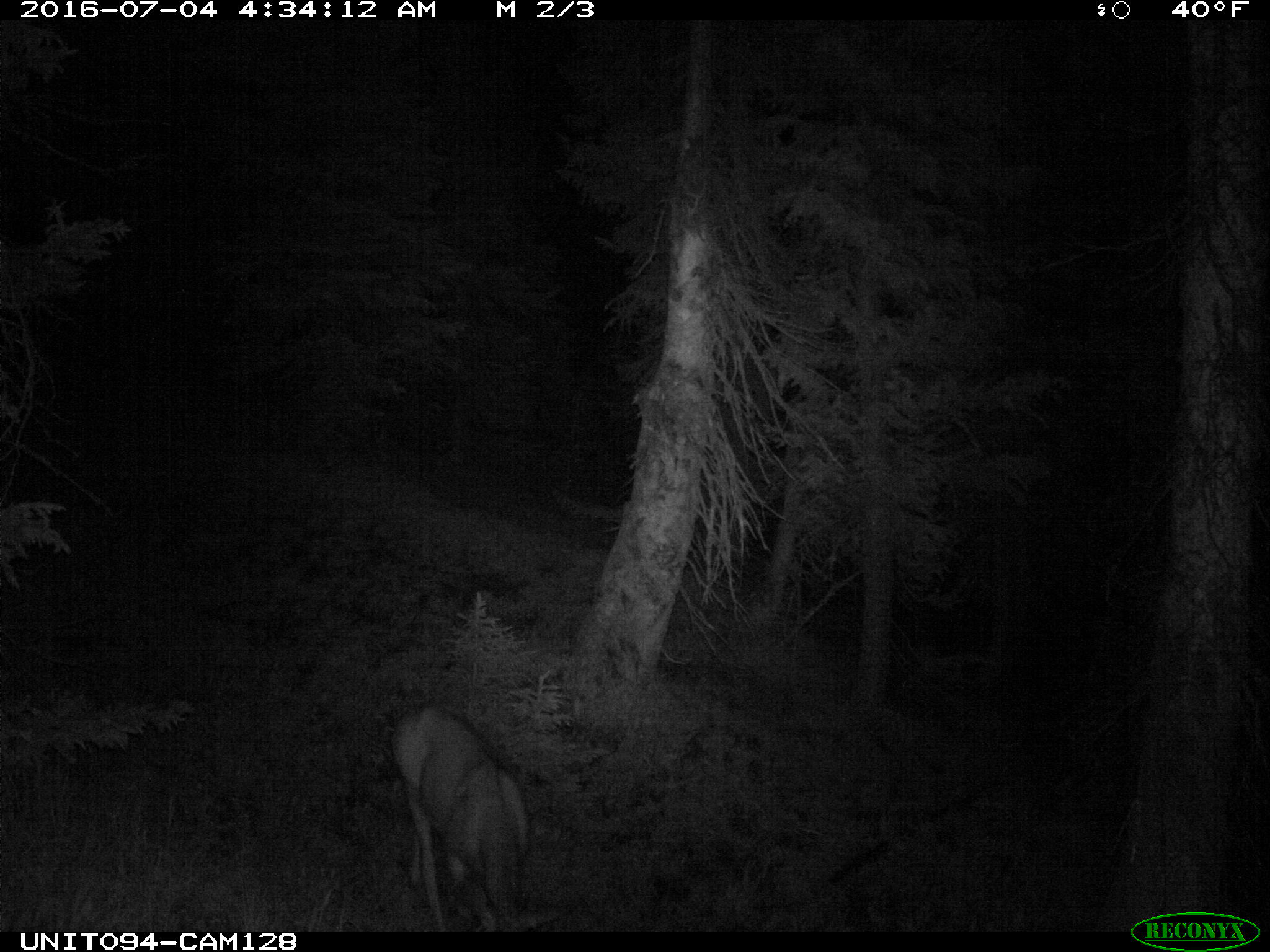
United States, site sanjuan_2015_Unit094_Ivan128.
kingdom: Animalia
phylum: Chordata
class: Mammalia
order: Artiodactyla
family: Cervidae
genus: Odocoileus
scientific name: Odocoileus hemionus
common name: mule deer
Odocoileus hemionus (mule deer).